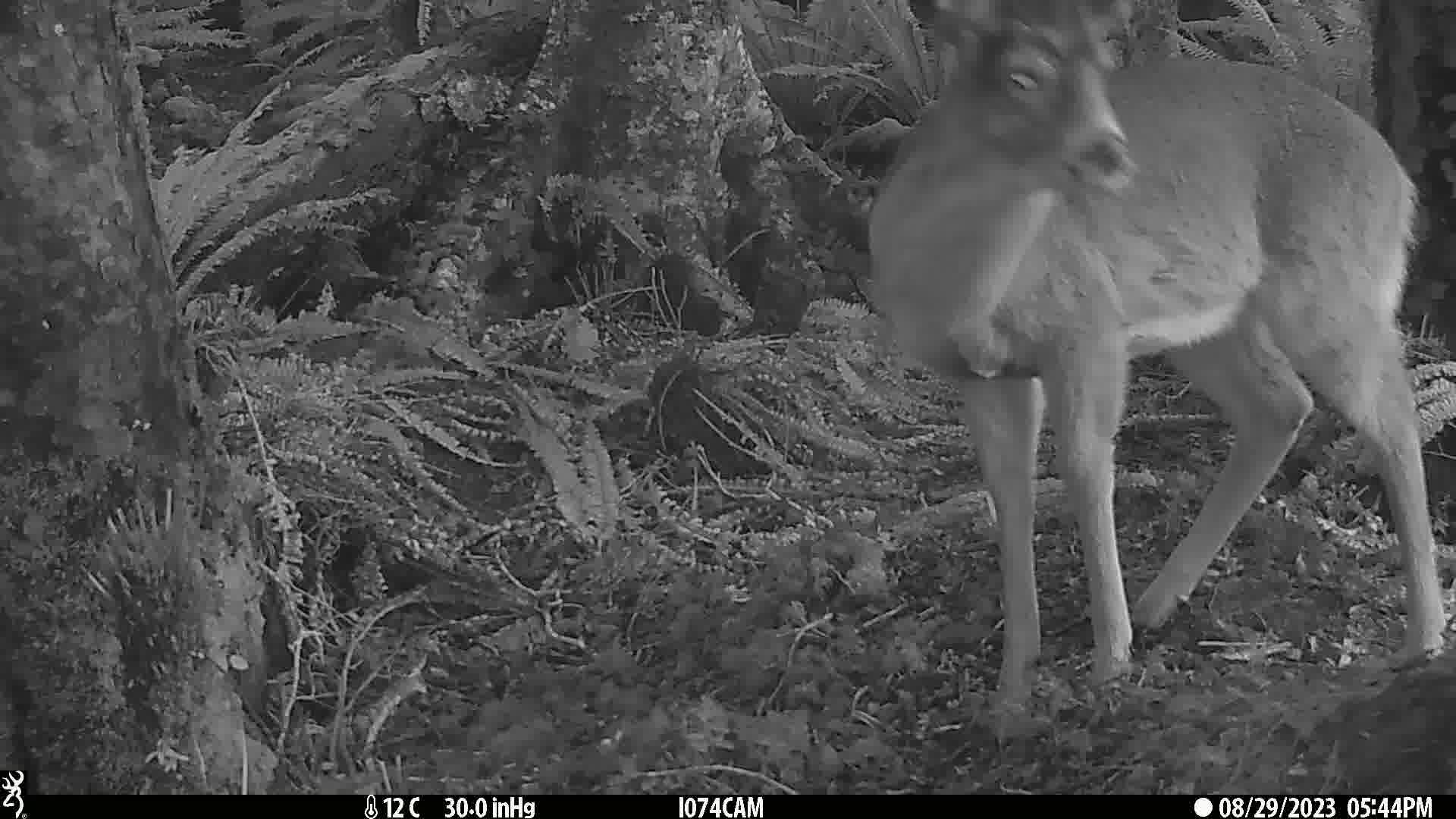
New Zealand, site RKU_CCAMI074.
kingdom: Animalia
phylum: Chordata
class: Mammalia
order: Artiodactyla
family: Cervidae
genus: Odocoileus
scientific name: Odocoileus virginianus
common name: white-tailed deer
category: white tailed deer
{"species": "white tailed deer (white-tailed deer) (Odocoileus virginianus)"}